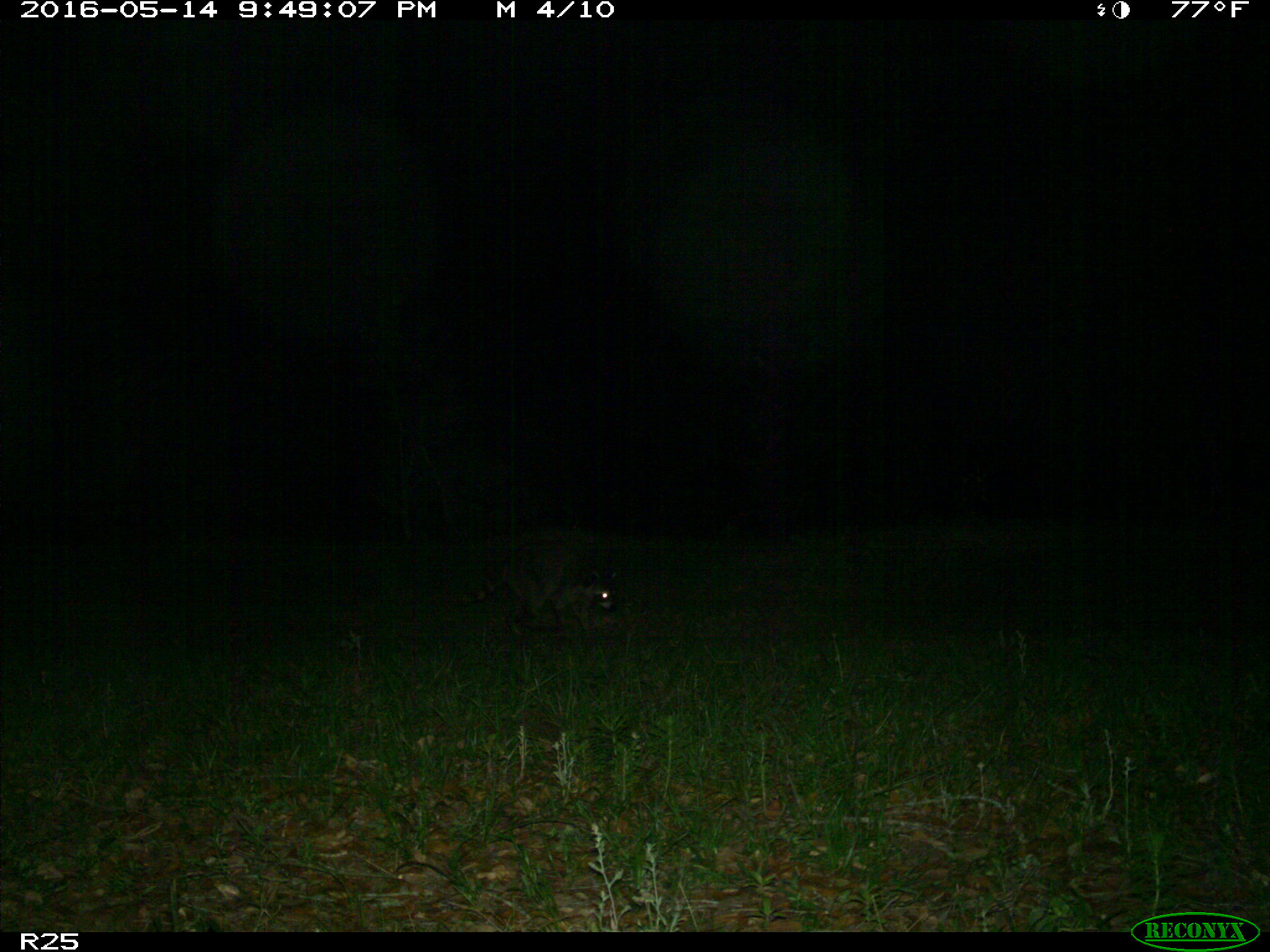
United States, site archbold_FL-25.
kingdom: Animalia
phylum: Chordata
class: Mammalia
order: Carnivora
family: Procyonidae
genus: Procyon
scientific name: Procyon lotor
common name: common raccoon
Procyon lotor (common raccoon).